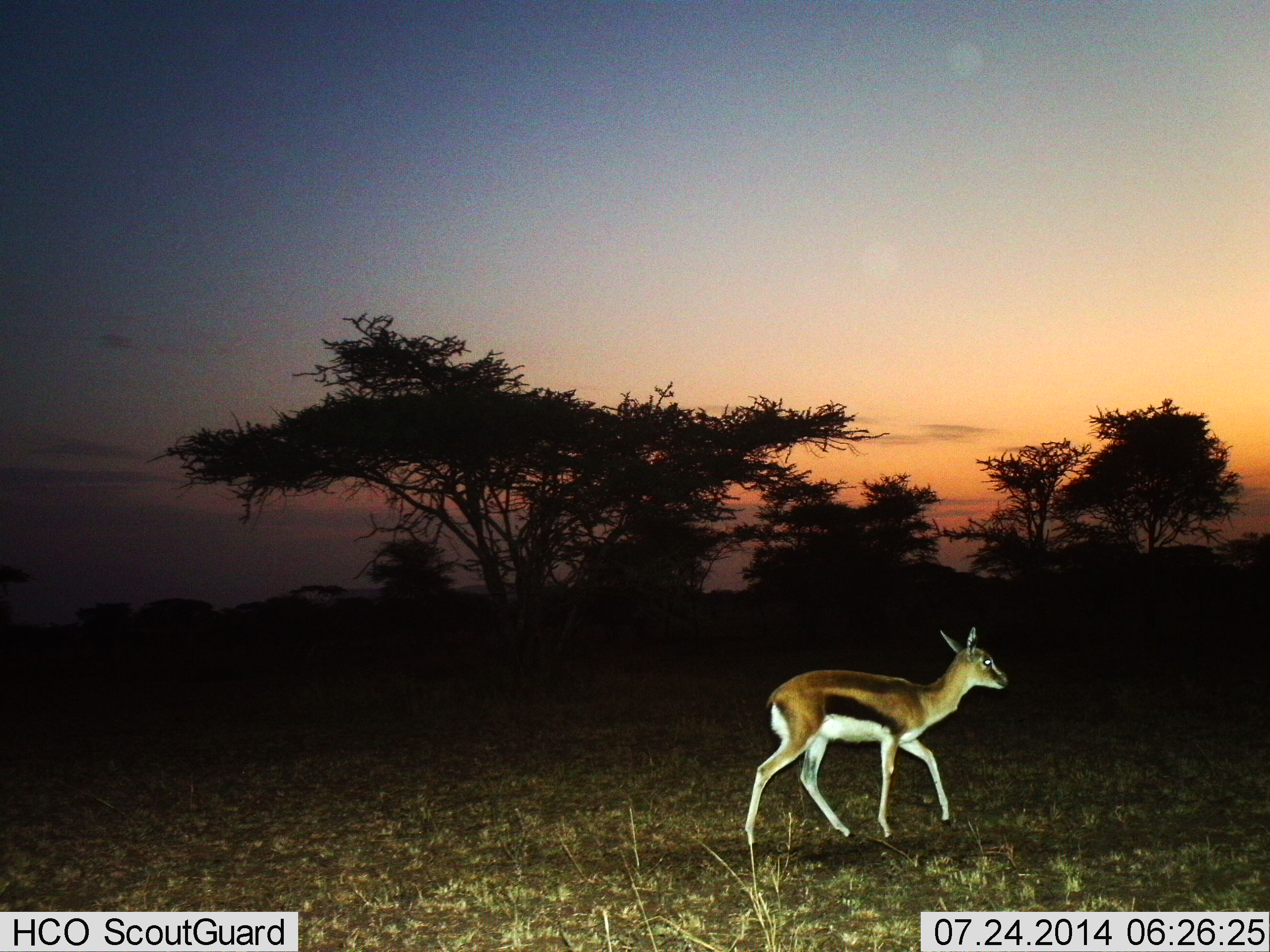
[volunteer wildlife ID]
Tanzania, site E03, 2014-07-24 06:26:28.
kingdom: Animalia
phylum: Chordata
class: Mammalia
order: Artiodactyla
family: Bovidae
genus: Eudorcas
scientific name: Eudorcas thomsonii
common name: thomson's gazelle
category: gazellethomsons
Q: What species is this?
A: Gazellethomsons (thomson's gazelle) (Eudorcas thomsonii).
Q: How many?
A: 1.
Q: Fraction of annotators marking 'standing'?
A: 10%.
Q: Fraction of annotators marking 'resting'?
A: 0%.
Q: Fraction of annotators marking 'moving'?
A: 90%.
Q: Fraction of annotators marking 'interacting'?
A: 0%.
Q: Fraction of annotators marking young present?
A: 0%.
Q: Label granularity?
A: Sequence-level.